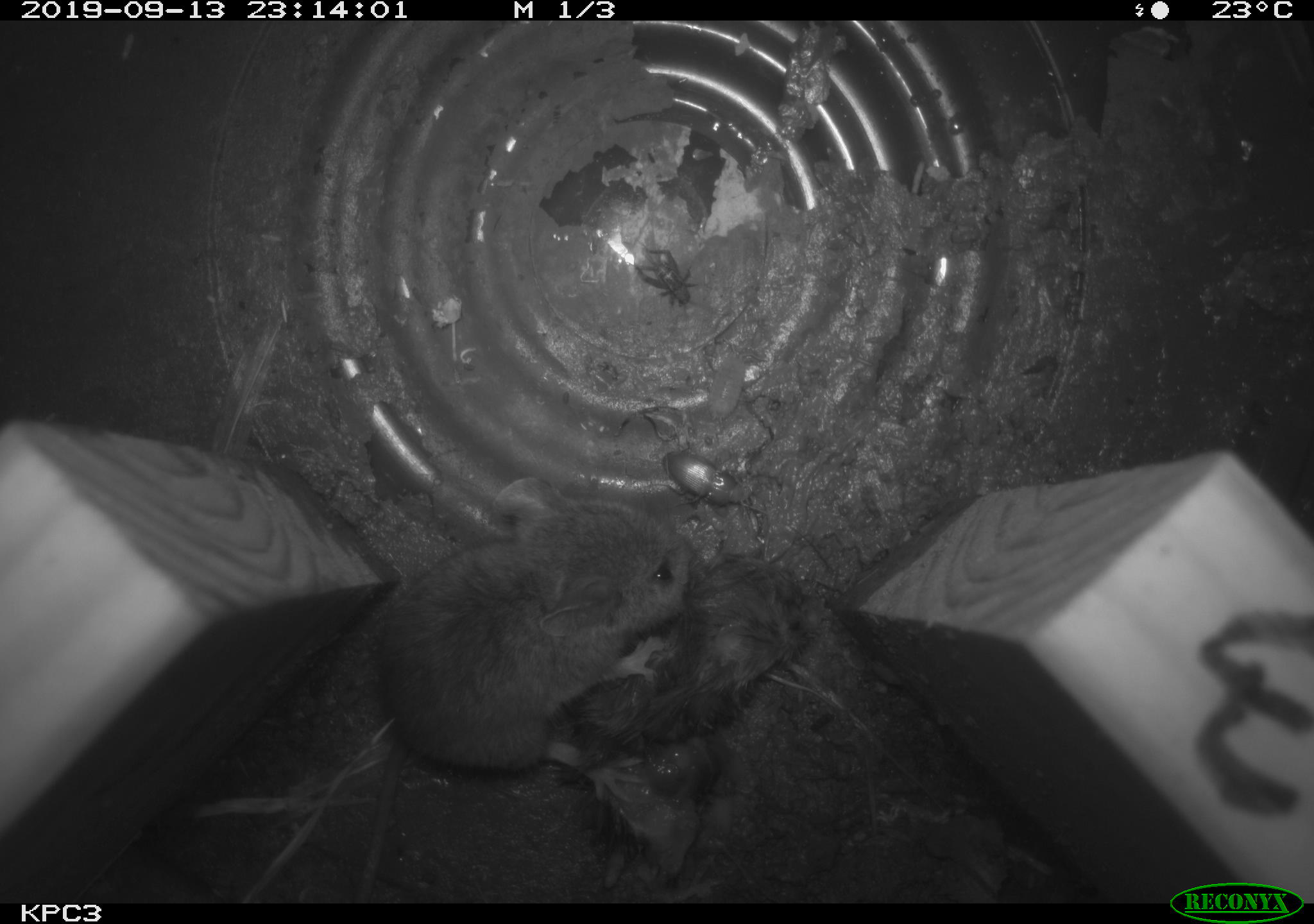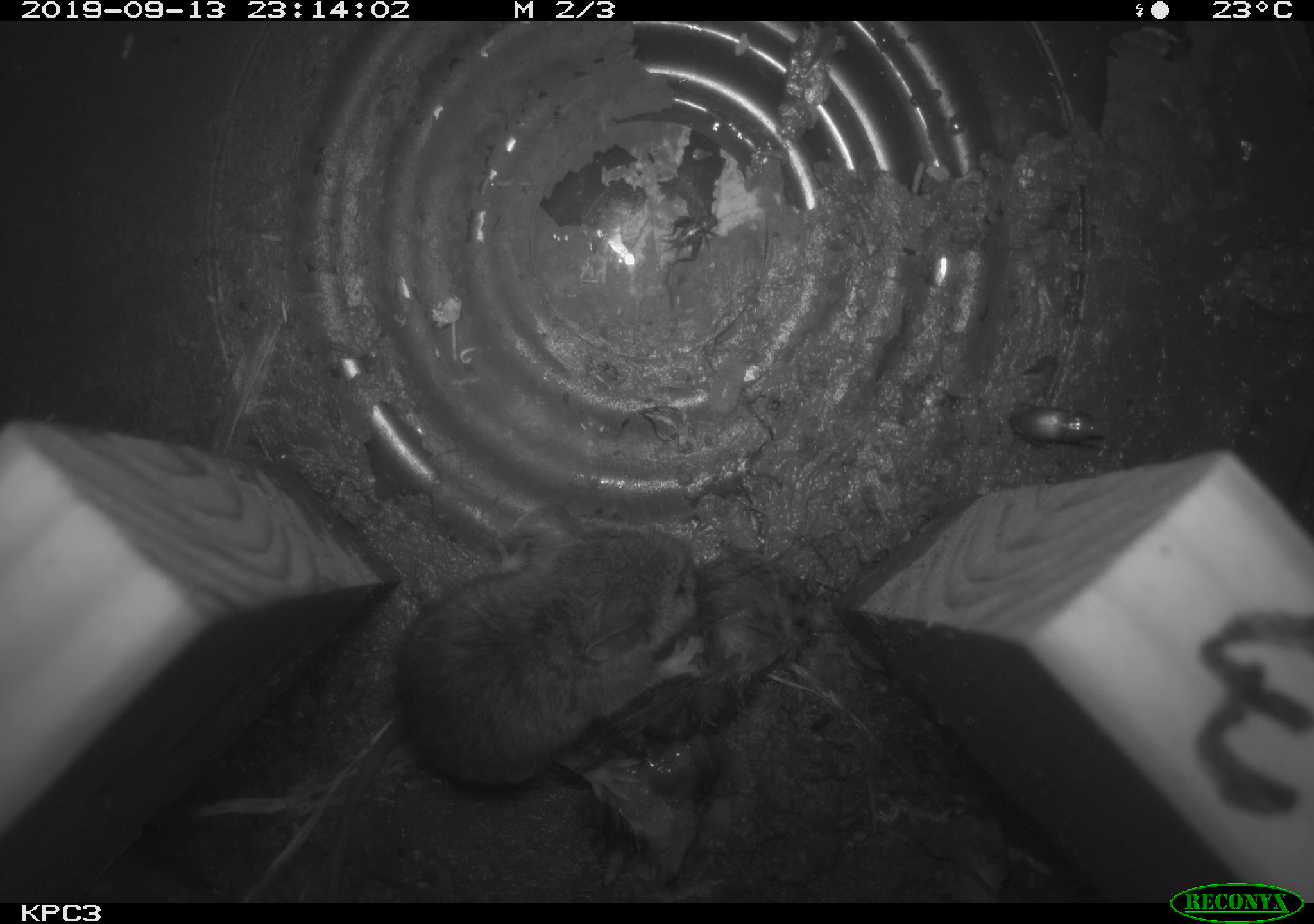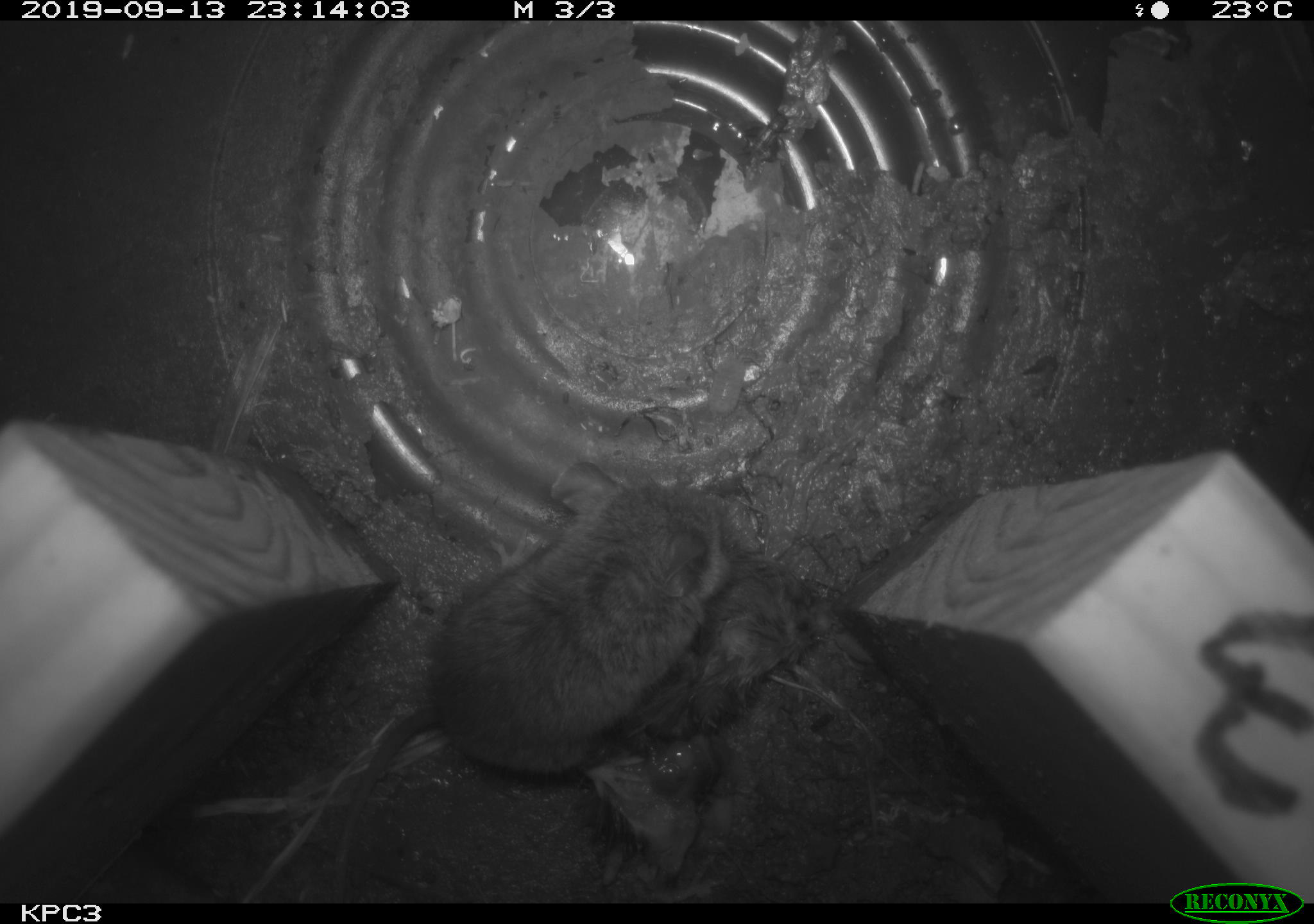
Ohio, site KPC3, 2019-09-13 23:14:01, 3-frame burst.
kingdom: Animalia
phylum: Chordata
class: Mammalia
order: Rodentia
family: Cricetidae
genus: Peromyscus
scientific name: Peromyscus leucopus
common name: white-footed mouse